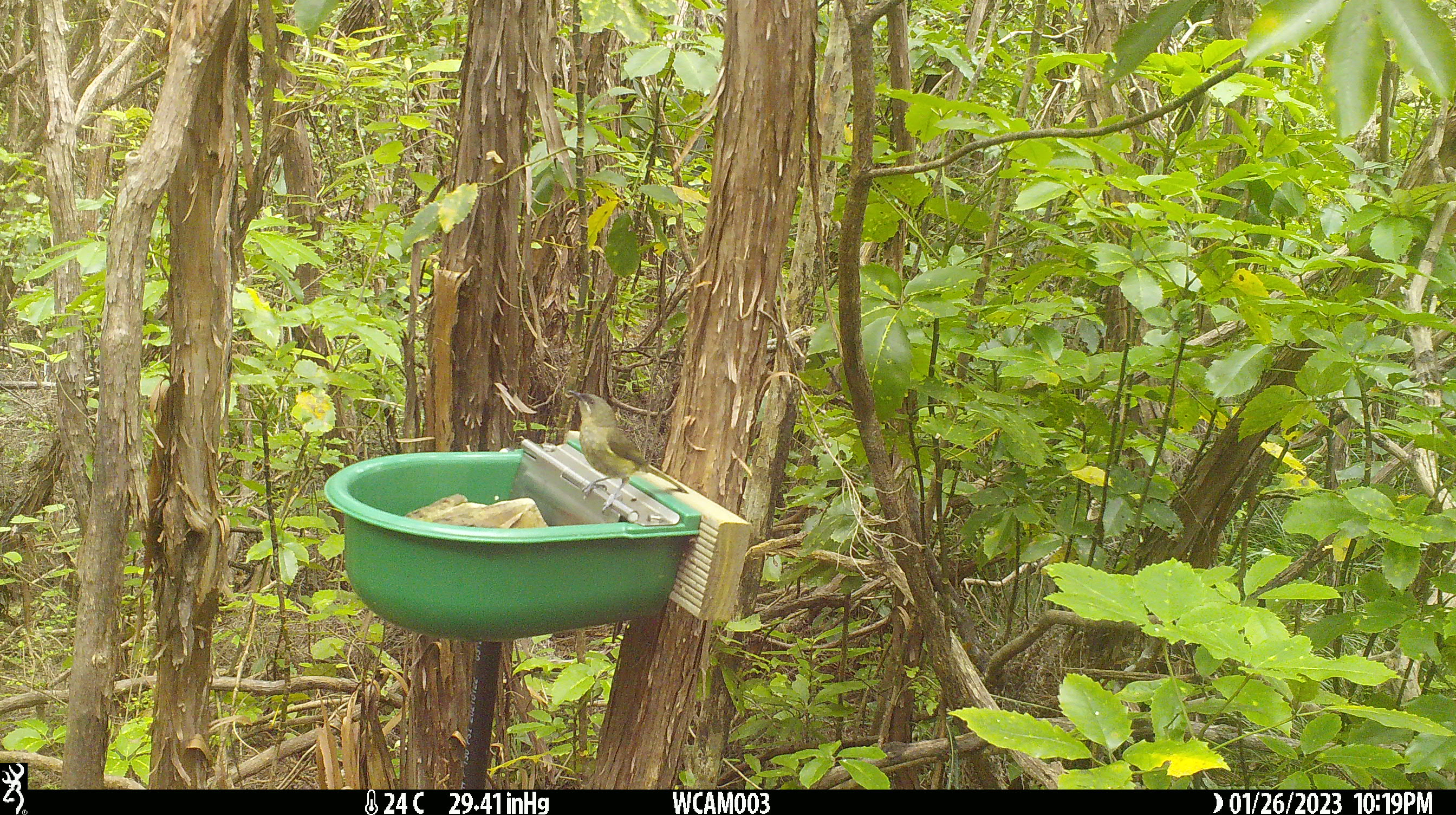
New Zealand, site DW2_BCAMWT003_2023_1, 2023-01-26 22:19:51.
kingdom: Animalia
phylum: Chordata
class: Aves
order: Passeriformes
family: Meliphagidae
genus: Anthornis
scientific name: Anthornis melanura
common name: new zealand bellbird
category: bellbird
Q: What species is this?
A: Bellbird (new zealand bellbird) (Anthornis melanura).